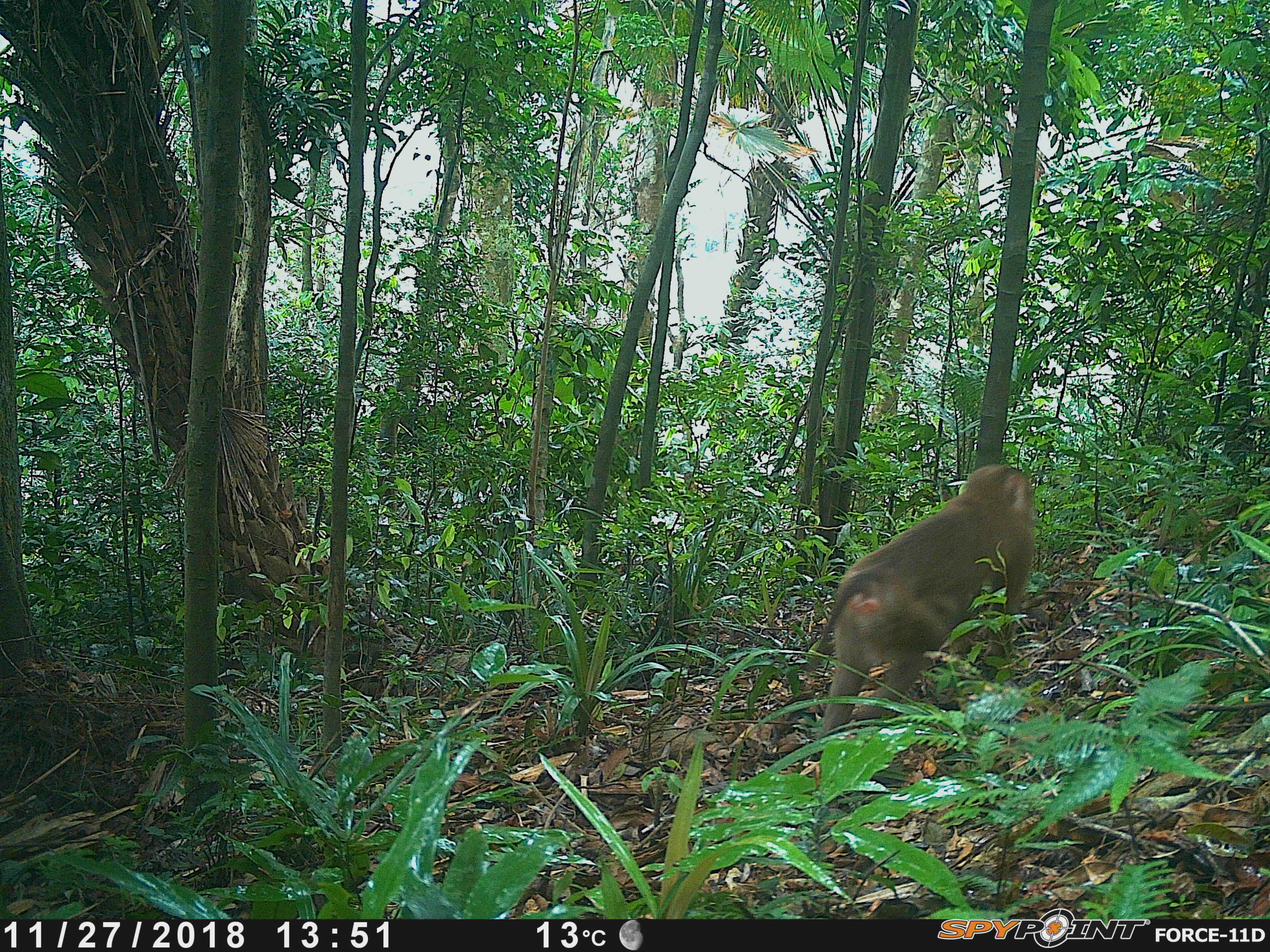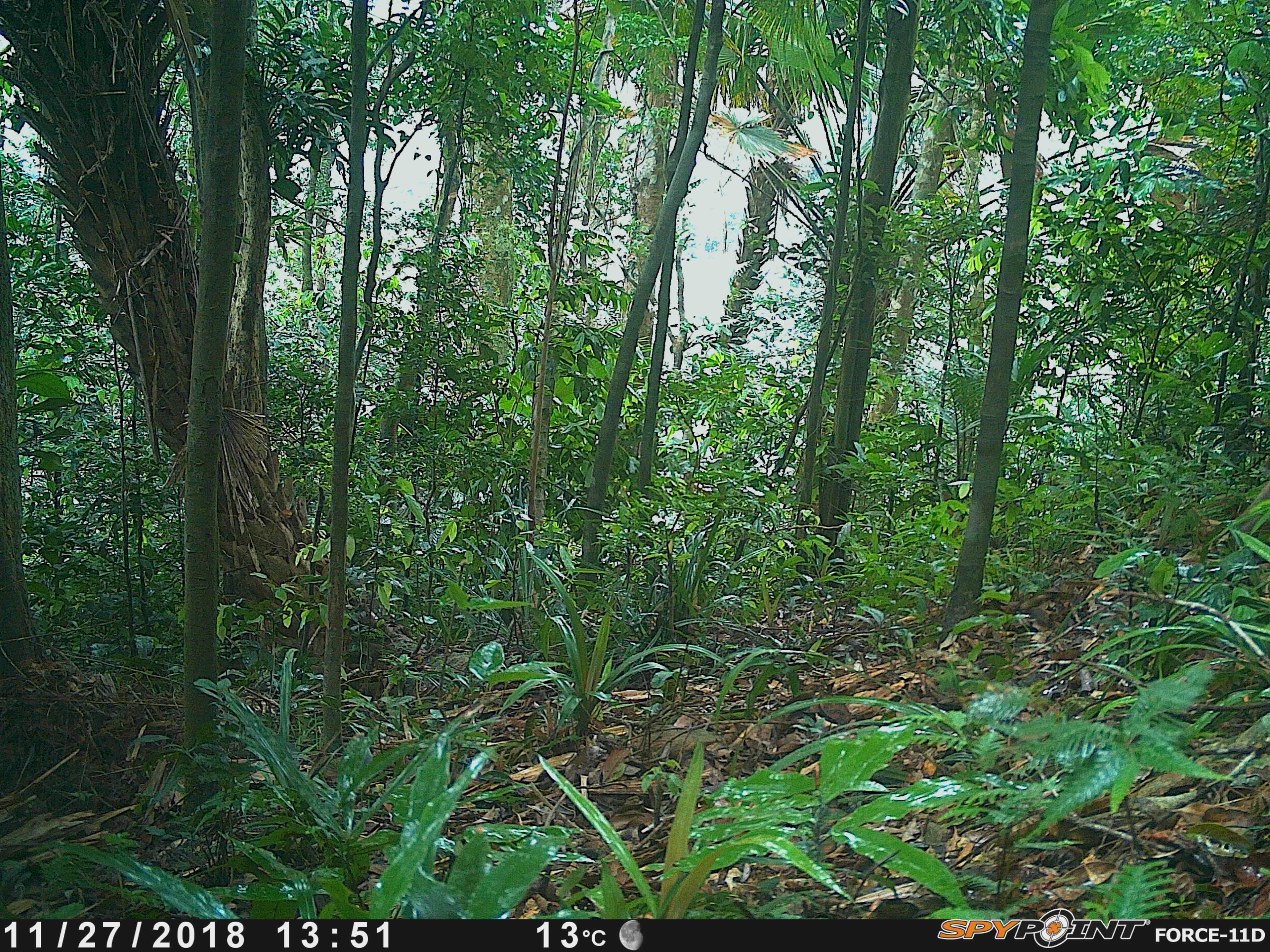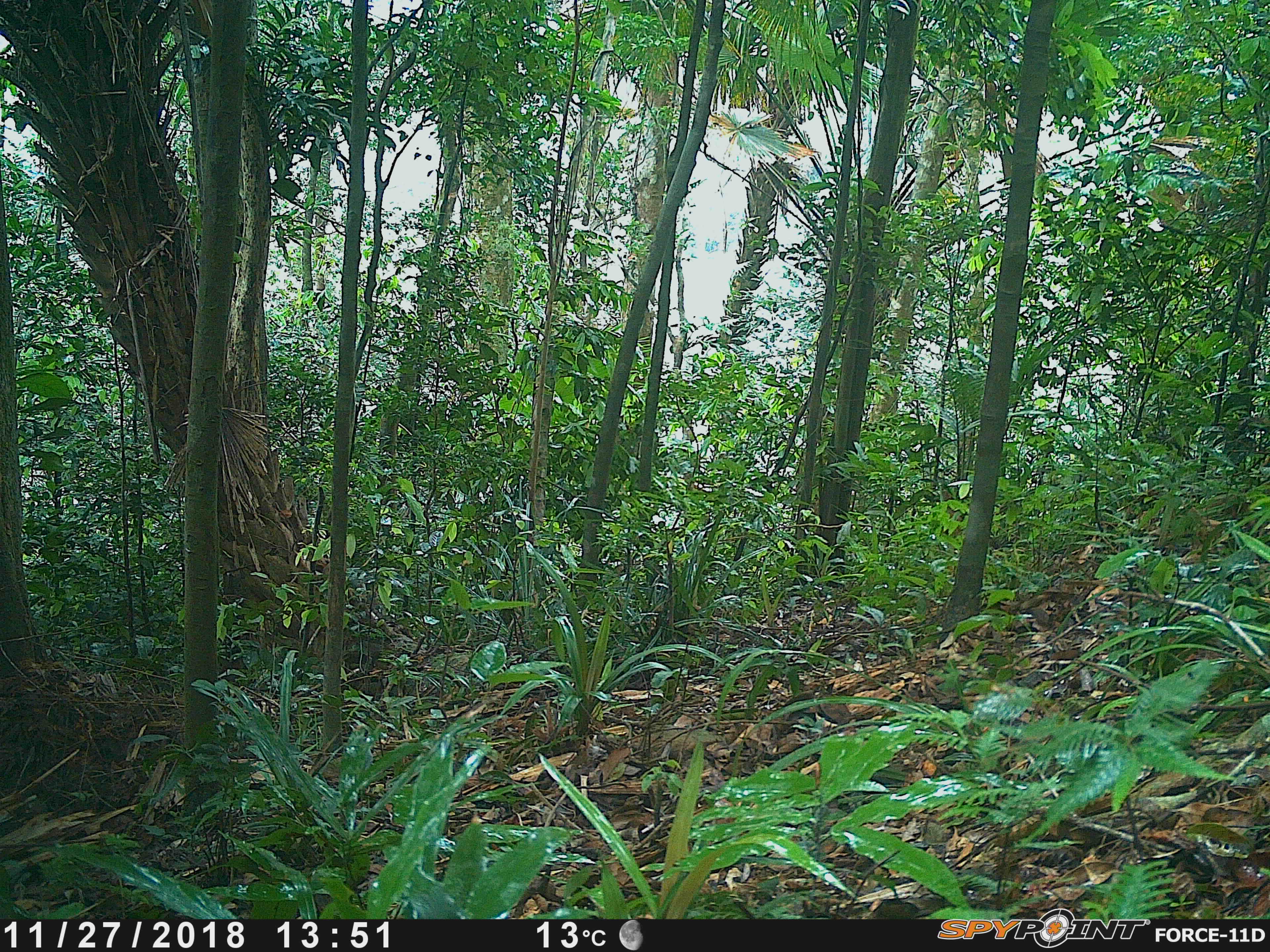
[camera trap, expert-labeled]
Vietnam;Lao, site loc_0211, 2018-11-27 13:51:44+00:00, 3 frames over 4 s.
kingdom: Animalia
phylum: Chordata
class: Mammalia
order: Primates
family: Cercopithecidae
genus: Macaca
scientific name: Macaca nemestrina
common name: pig-tailed macaque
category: pig tailed macaque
Pig tailed macaque (pig-tailed macaque) (Macaca nemestrina). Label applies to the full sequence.